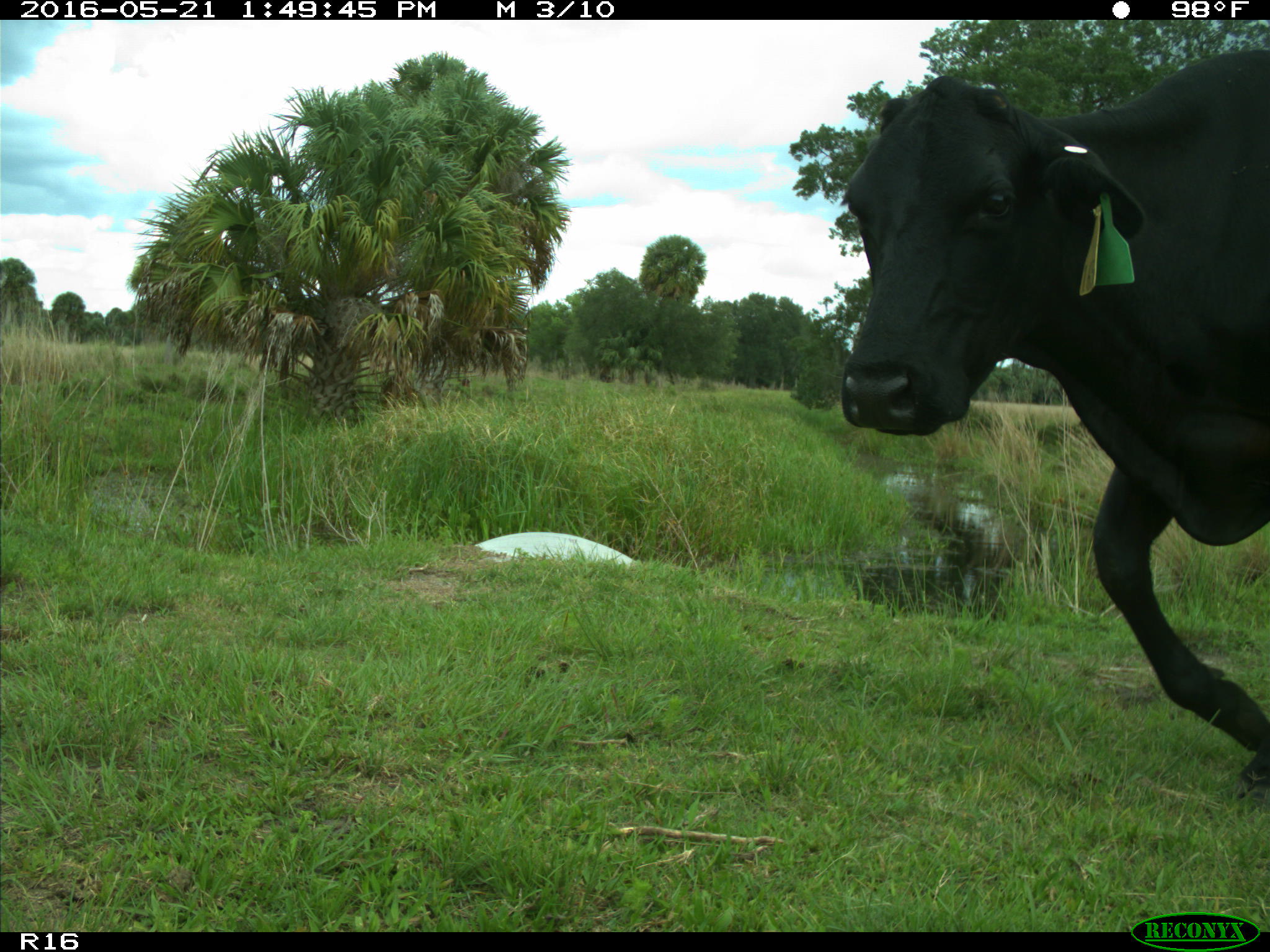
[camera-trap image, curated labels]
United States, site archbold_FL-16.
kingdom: Animalia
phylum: Chordata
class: Mammalia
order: Artiodactyla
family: Bovidae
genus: Bos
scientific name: Bos taurus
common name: domestic cow